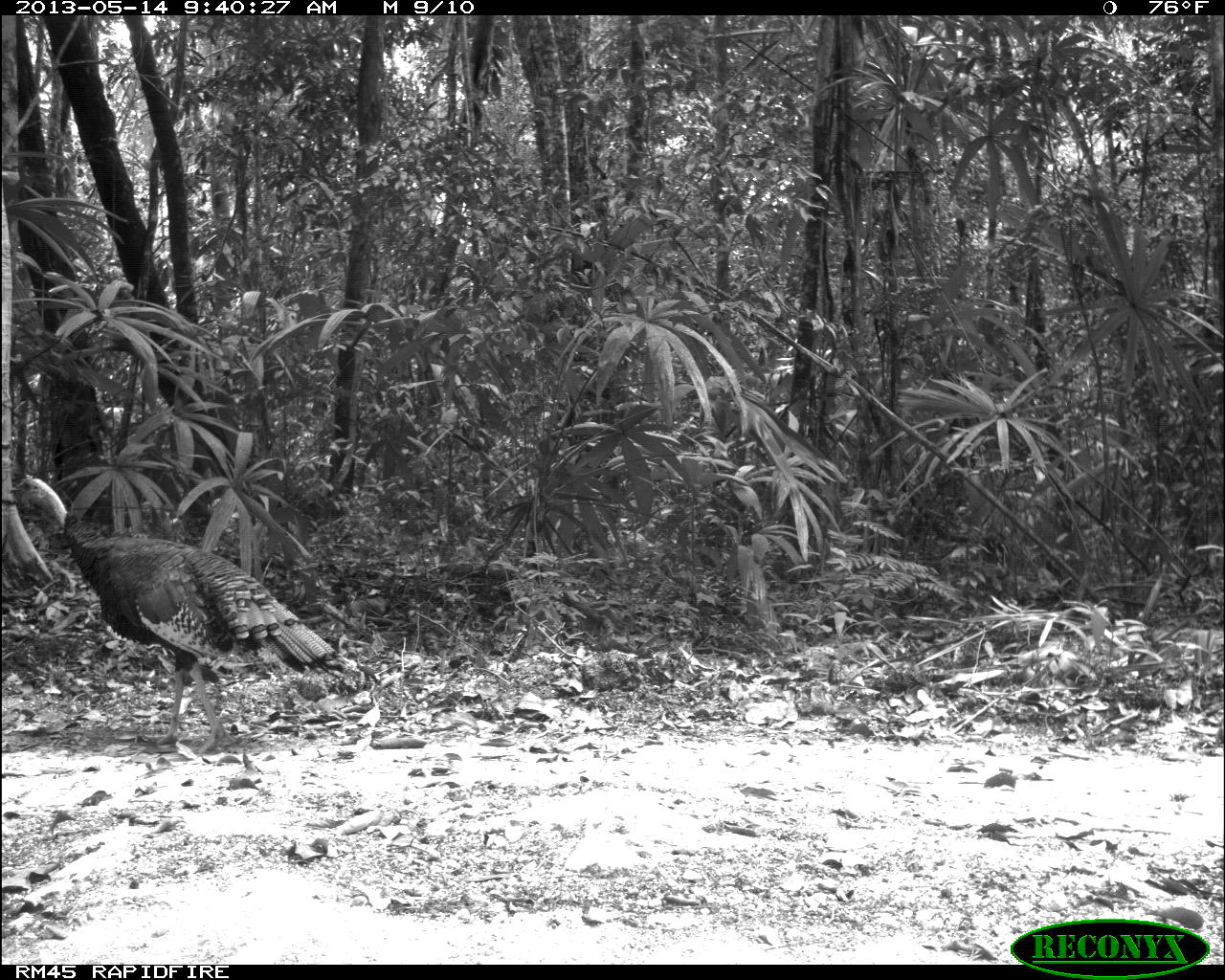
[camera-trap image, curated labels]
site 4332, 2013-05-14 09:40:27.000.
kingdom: Animalia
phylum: Chordata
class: Aves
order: Galliformes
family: Phasianidae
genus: Meleagris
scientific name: Meleagris ocellata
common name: ocellated turkey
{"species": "Meleagris ocellata (ocellated turkey)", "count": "1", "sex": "male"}